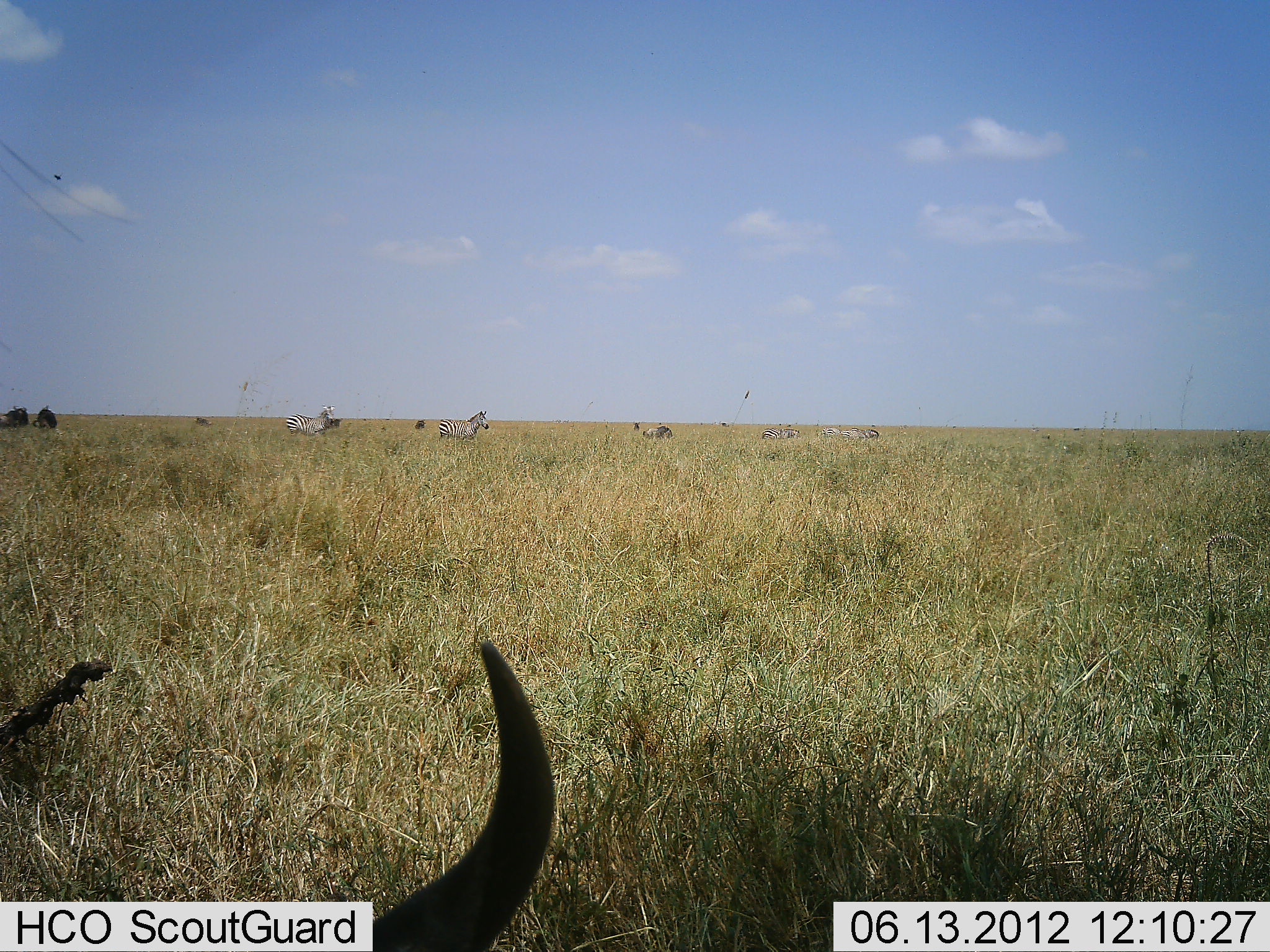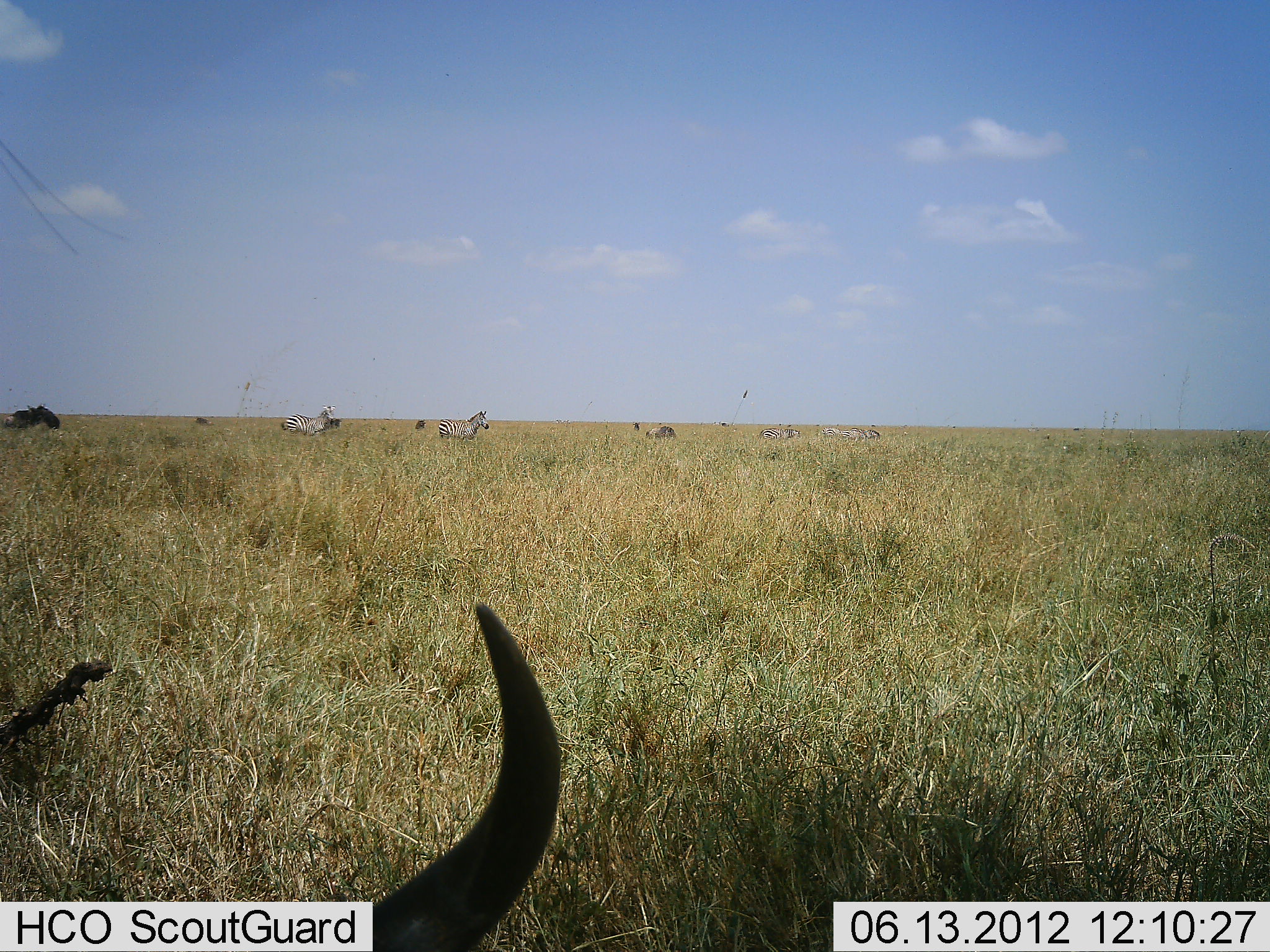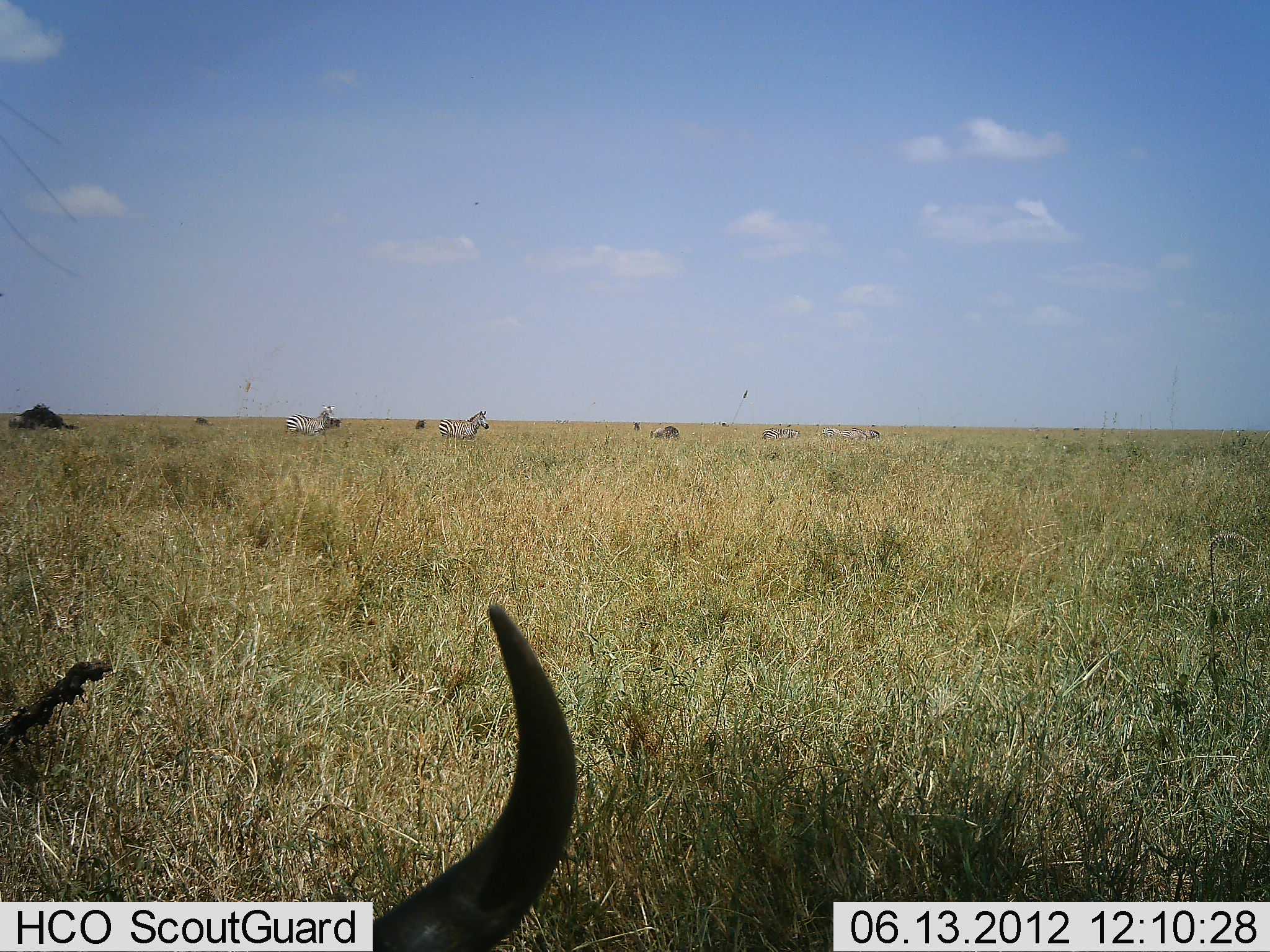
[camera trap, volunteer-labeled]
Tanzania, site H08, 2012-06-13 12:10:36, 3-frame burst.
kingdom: Animalia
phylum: Chordata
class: Mammalia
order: Artiodactyla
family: Bovidae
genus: Connochaetes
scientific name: Connochaetes taurinus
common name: blue wildebeest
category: wildebeest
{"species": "wildebeest (blue wildebeest) (Connochaetes taurinus)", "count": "3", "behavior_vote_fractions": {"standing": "45%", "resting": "64%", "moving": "18%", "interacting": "45%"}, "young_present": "9%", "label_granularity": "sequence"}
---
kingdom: Animalia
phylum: Chordata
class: Mammalia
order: Perissodactyla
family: Equidae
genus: Equus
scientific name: Equus quagga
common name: plains zebra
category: zebra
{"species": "zebra (plains zebra) (Equus quagga)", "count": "3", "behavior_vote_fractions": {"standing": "73%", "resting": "0%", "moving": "27%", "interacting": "0%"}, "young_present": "0%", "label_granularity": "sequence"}